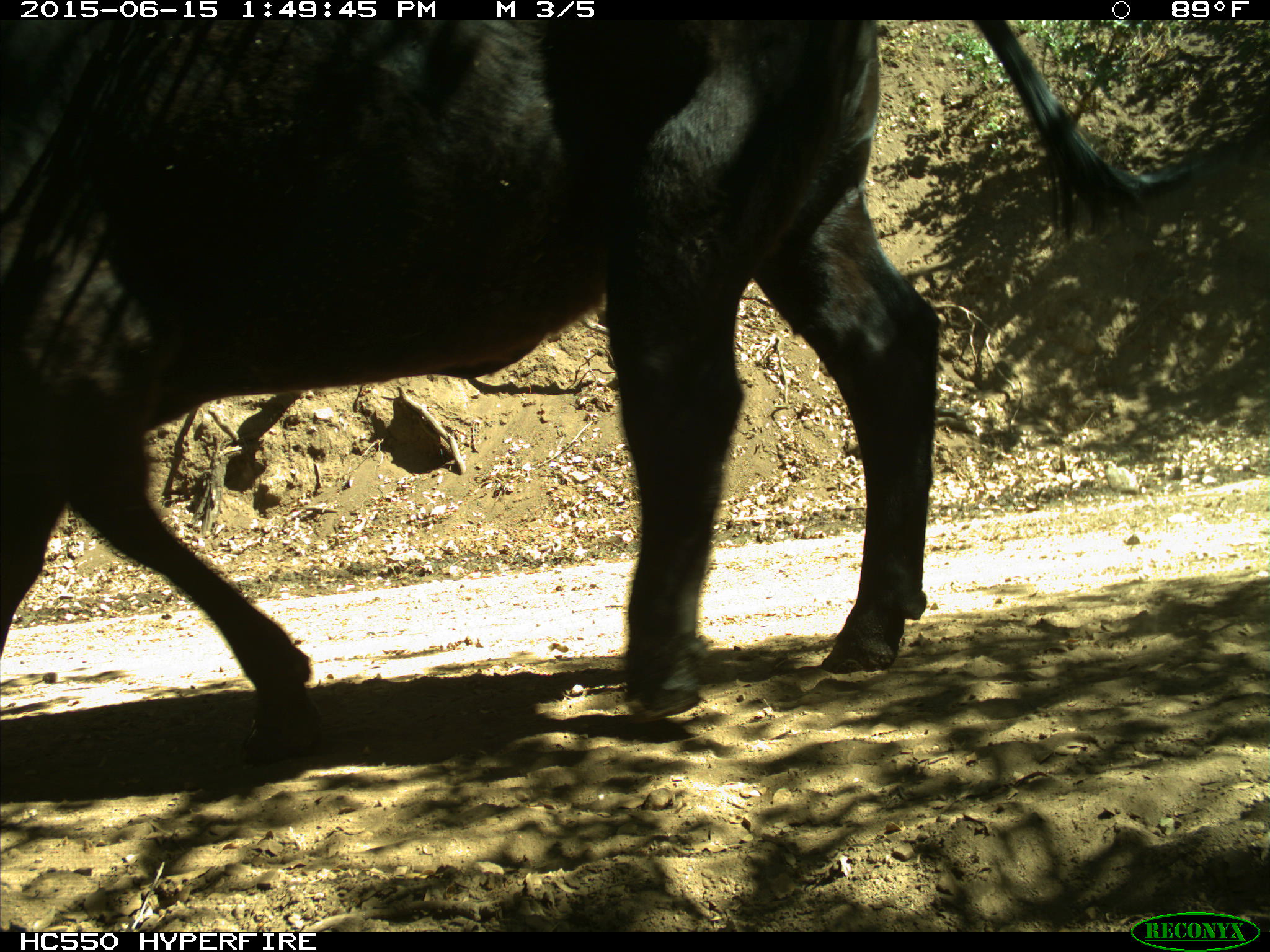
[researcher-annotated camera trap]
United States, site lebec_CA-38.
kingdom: Animalia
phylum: Chordata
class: Mammalia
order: Artiodactyla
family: Bovidae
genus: Bos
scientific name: Bos taurus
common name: domestic cow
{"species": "Bos taurus (domestic cow)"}